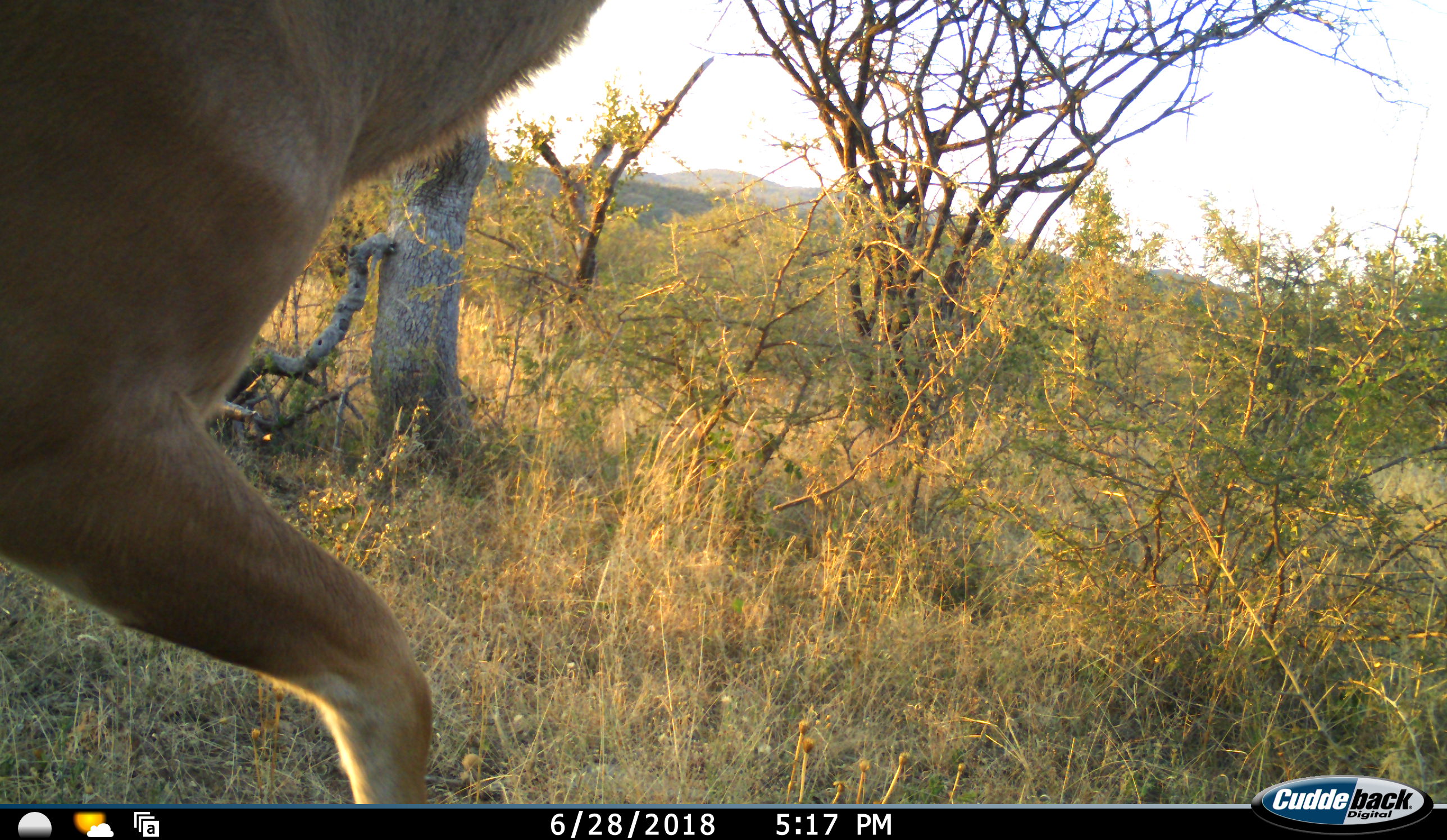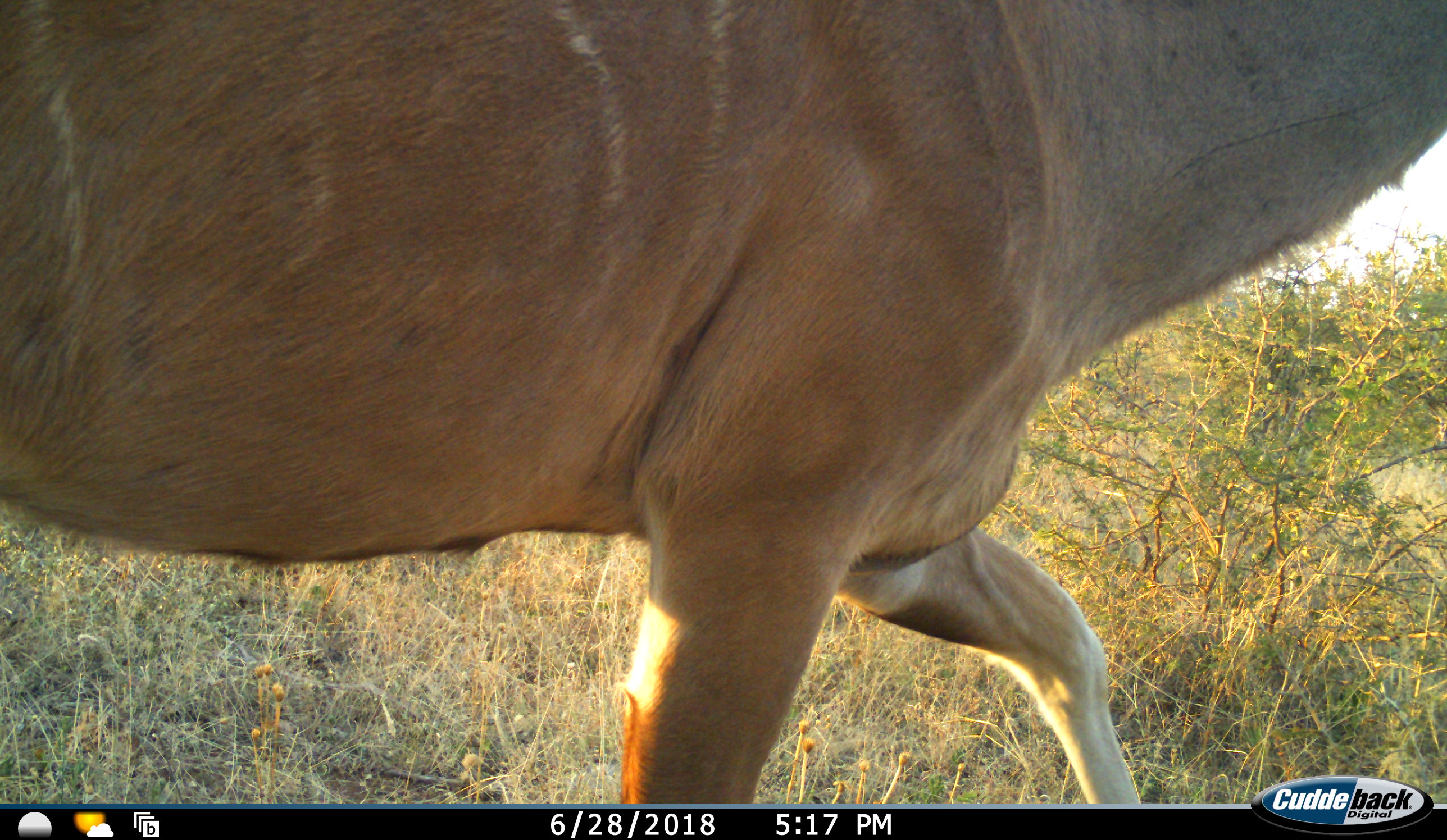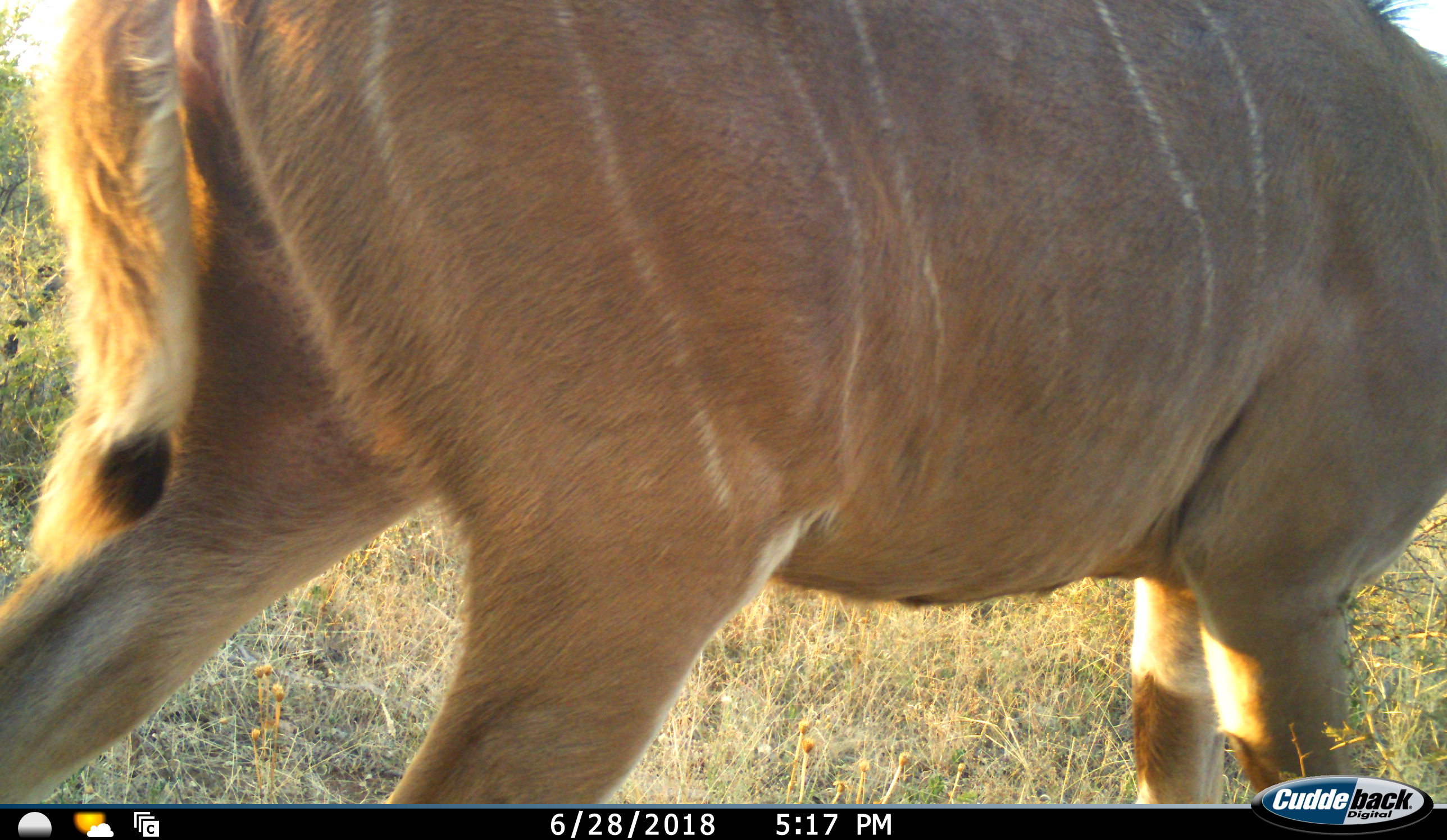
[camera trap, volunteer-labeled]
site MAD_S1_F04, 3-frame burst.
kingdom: Animalia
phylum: Chordata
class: Mammalia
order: Artiodactyla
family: Bovidae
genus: Tragelaphus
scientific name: Tragelaphus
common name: kudu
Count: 1.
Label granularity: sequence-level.